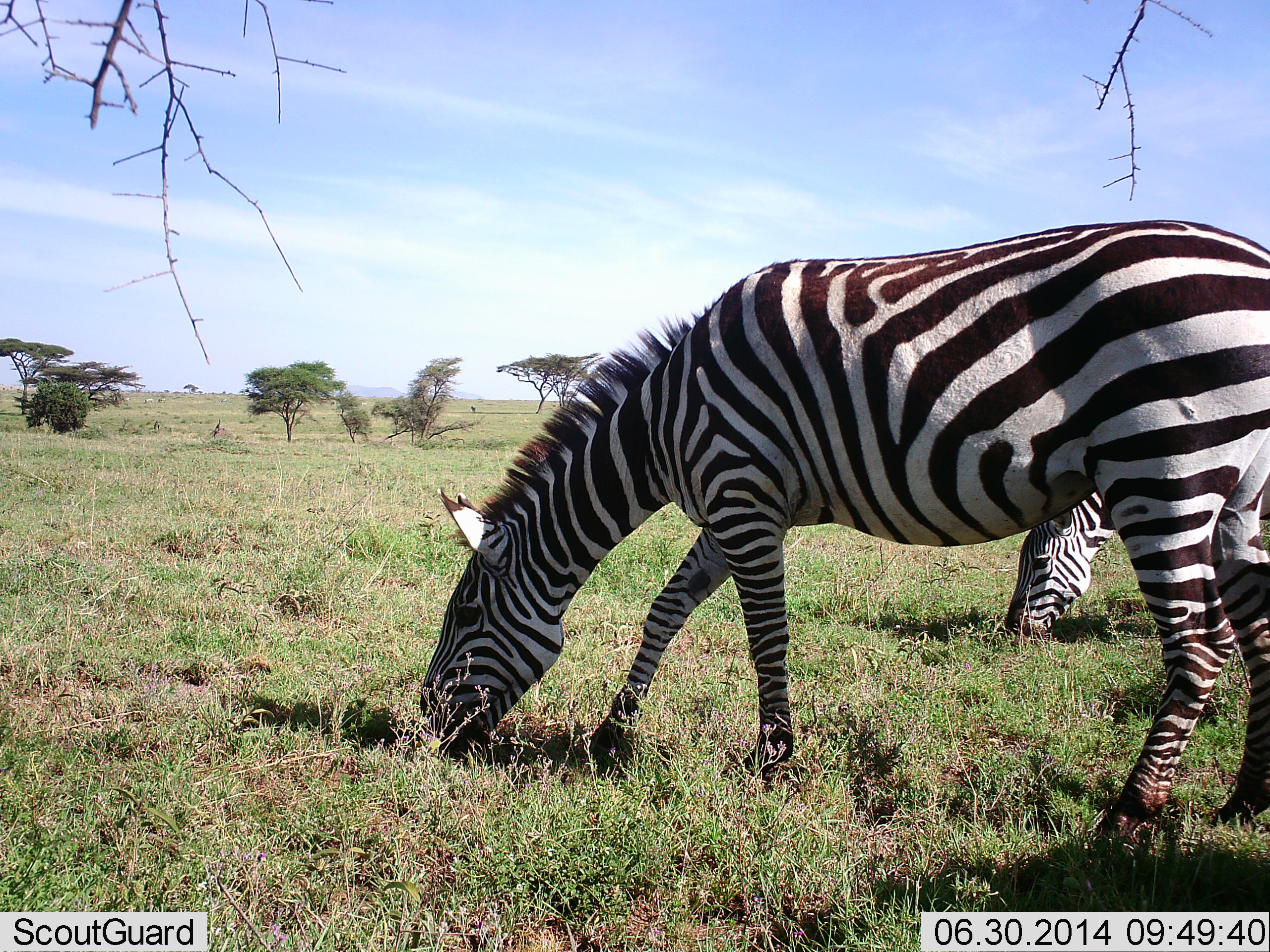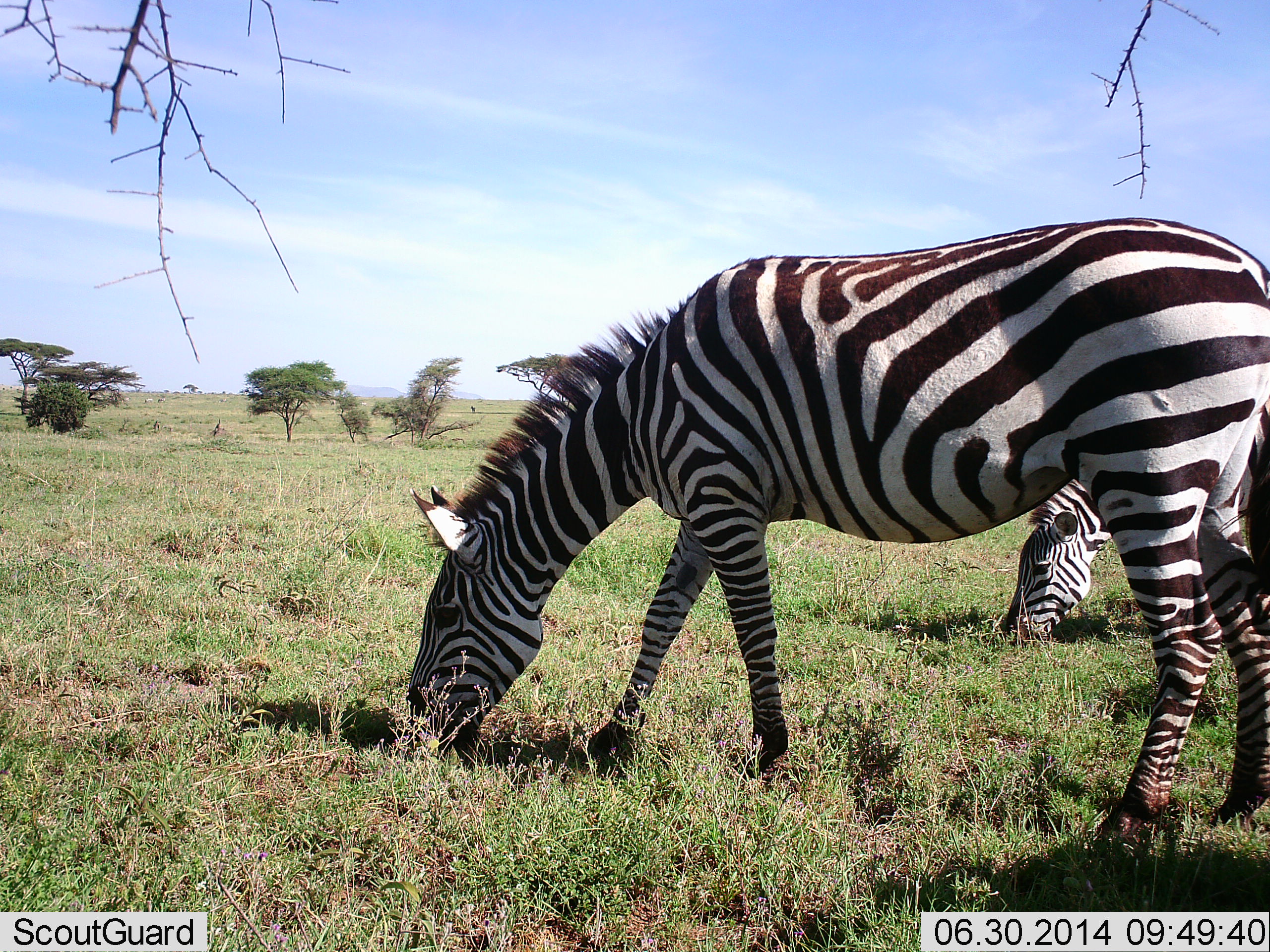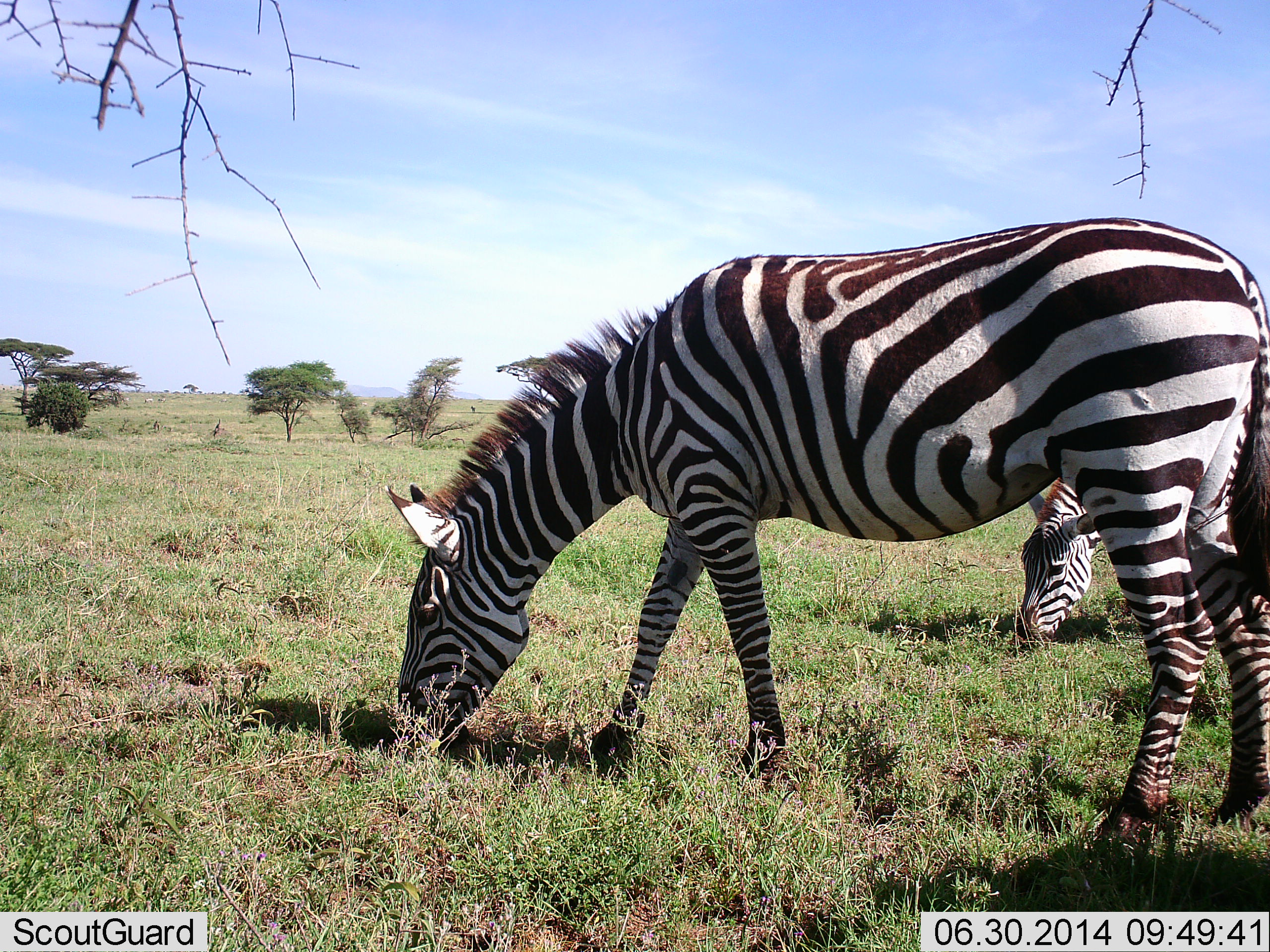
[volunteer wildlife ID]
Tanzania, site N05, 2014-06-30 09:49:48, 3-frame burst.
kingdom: Animalia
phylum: Chordata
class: Mammalia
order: Perissodactyla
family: Equidae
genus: Equus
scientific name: Equus quagga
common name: plains zebra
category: zebra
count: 2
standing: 30%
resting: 0%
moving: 0%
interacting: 0%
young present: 0%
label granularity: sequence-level